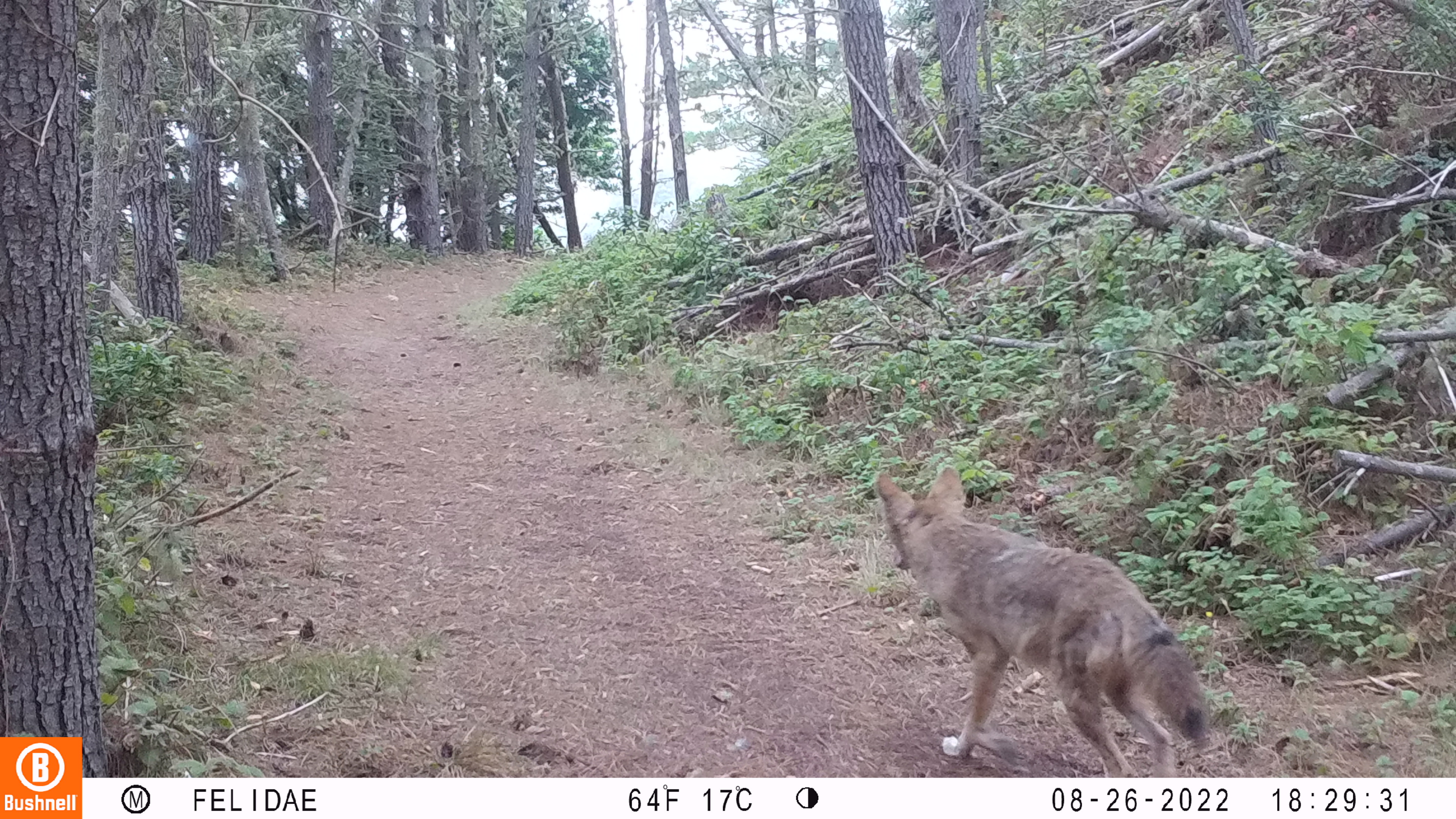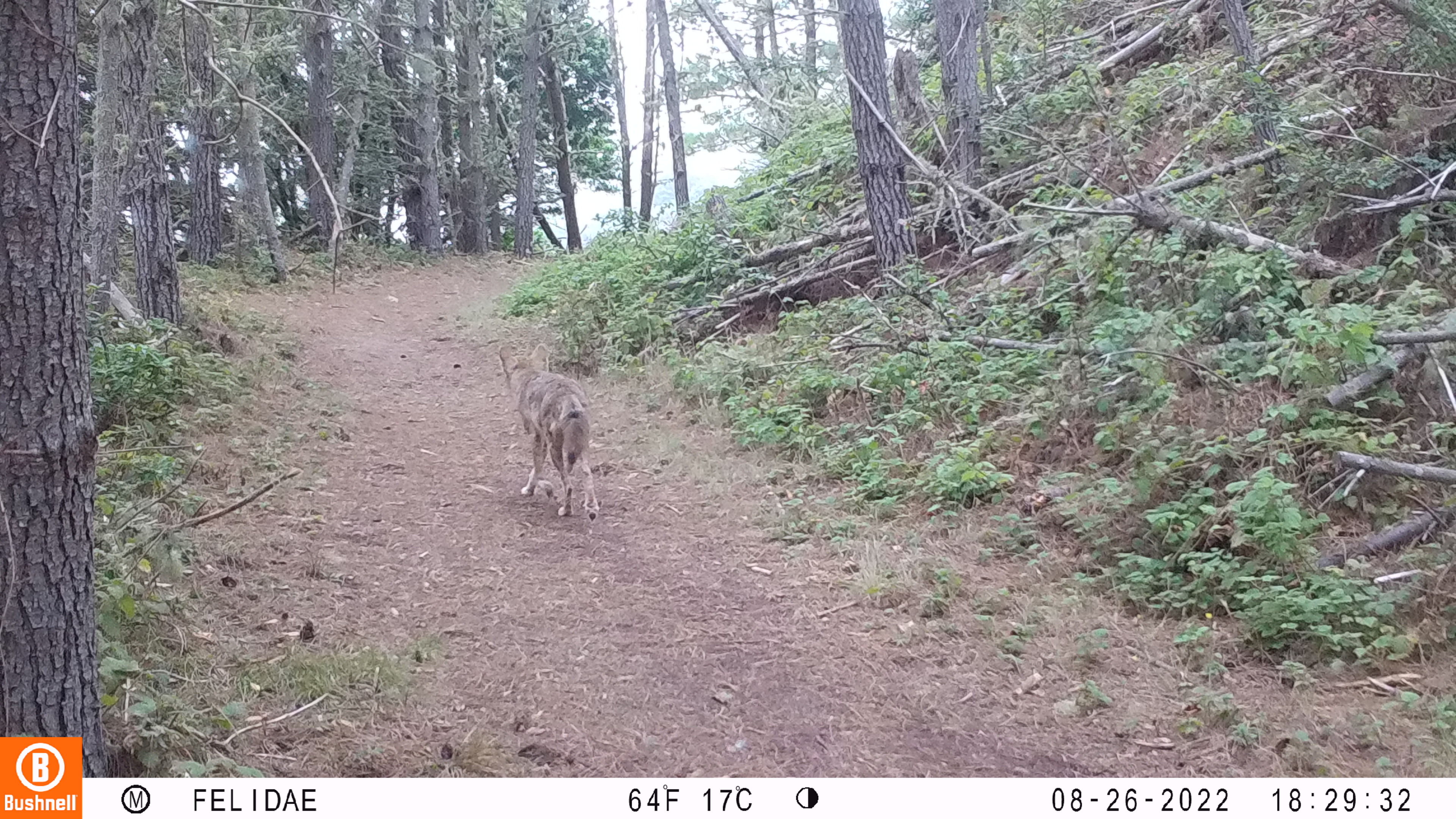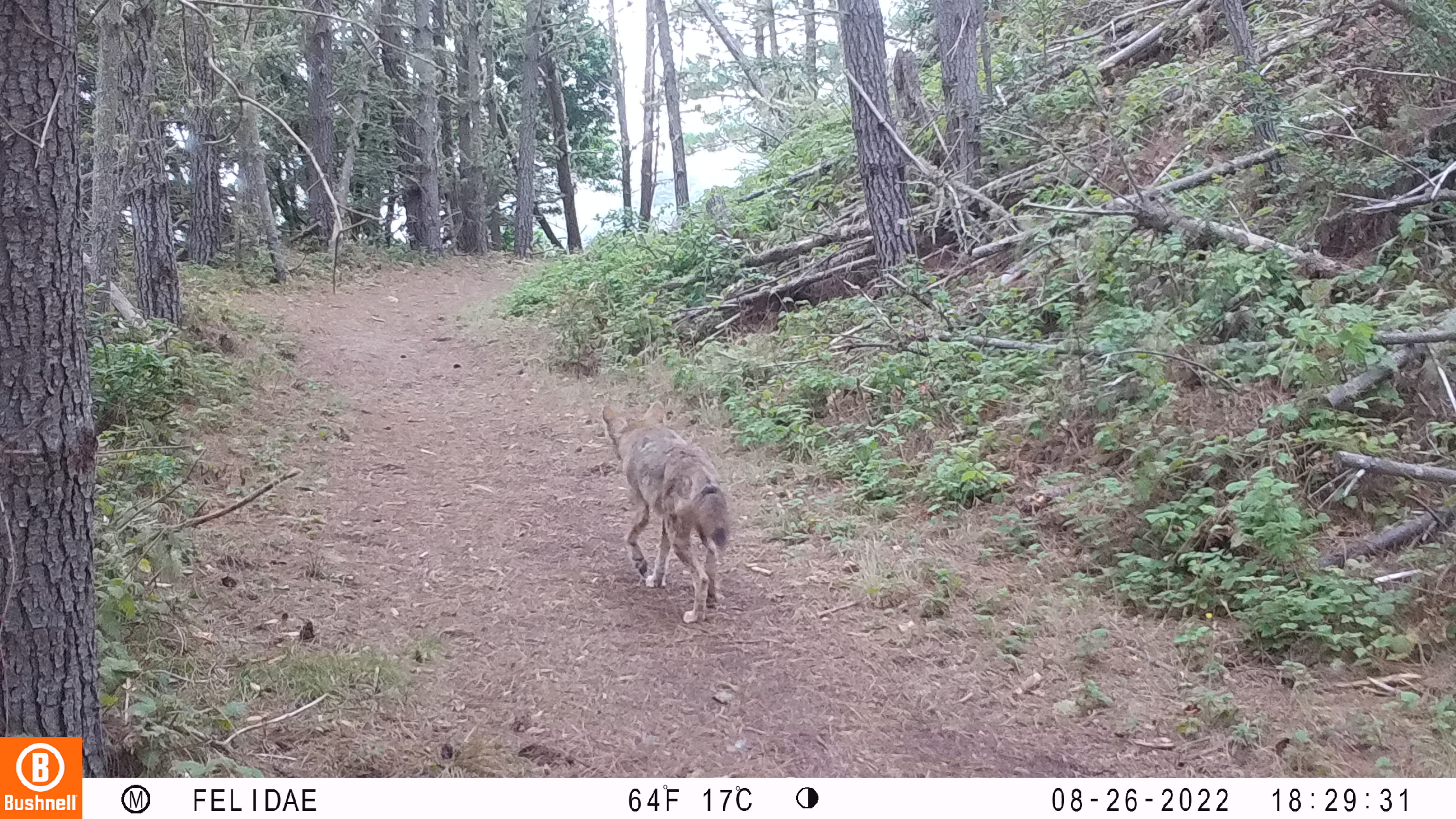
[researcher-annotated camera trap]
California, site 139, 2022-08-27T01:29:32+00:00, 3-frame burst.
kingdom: Animalia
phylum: Chordata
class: Mammalia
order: Carnivora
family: Canidae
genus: Canis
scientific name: Canis latrans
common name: coyote